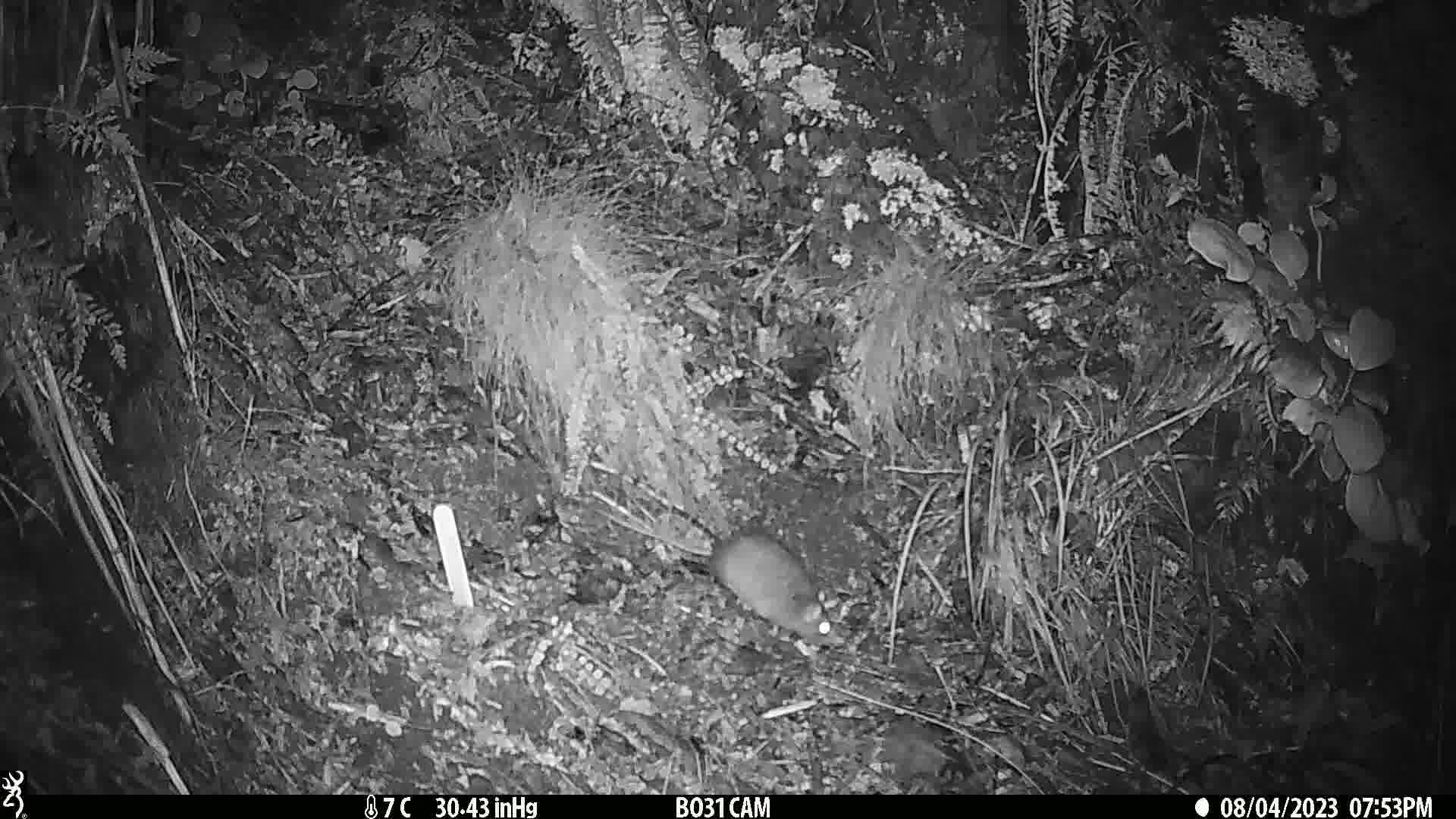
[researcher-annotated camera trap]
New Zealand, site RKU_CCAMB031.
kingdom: Animalia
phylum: Chordata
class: Mammalia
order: Rodentia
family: Muridae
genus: Rattus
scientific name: Rattus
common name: rat